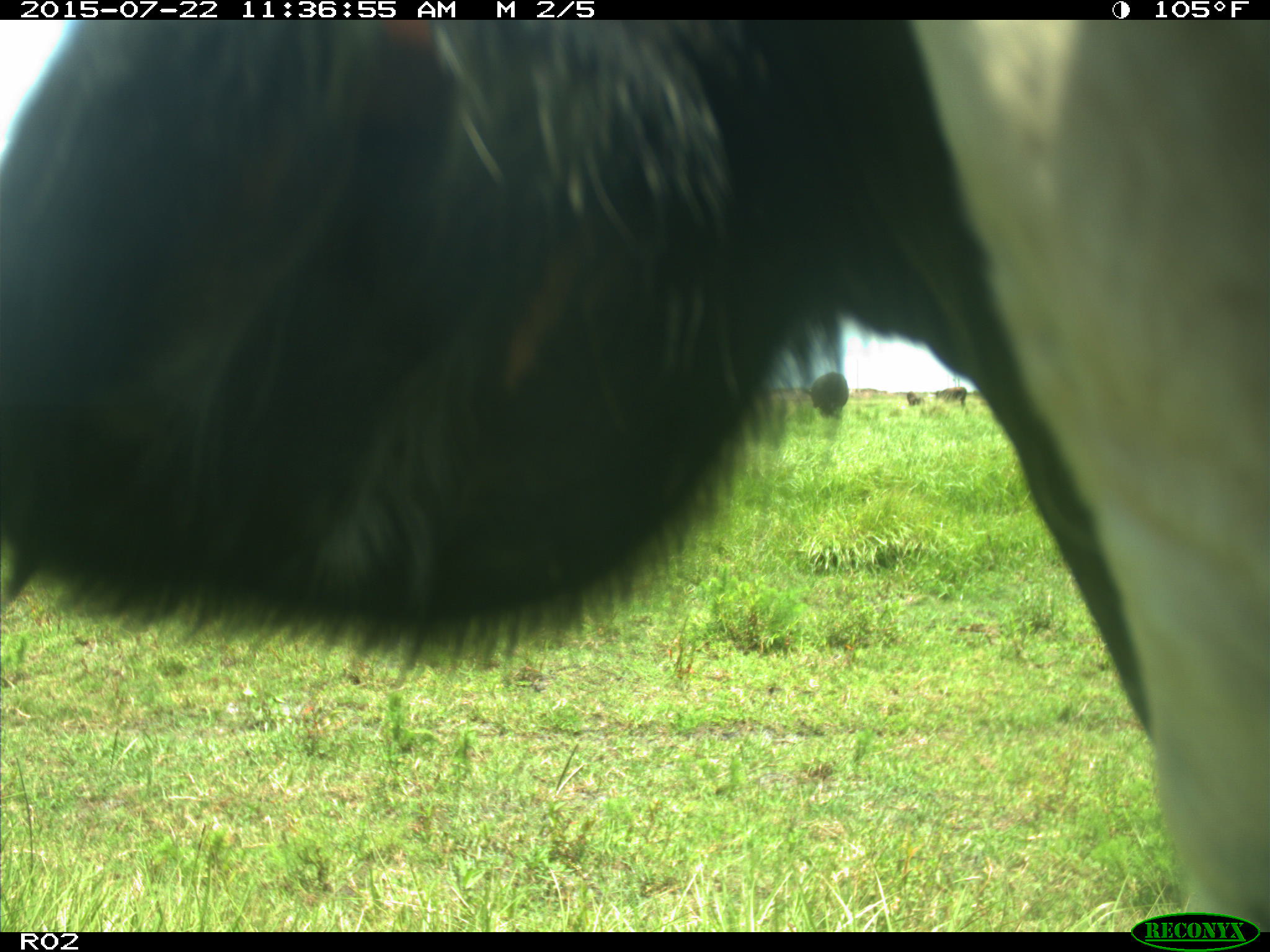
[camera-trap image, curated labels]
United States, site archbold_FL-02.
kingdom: Animalia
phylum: Chordata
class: Mammalia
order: Artiodactyla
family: Bovidae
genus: Bos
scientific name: Bos taurus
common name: domestic cow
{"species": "Bos taurus (domestic cow)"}